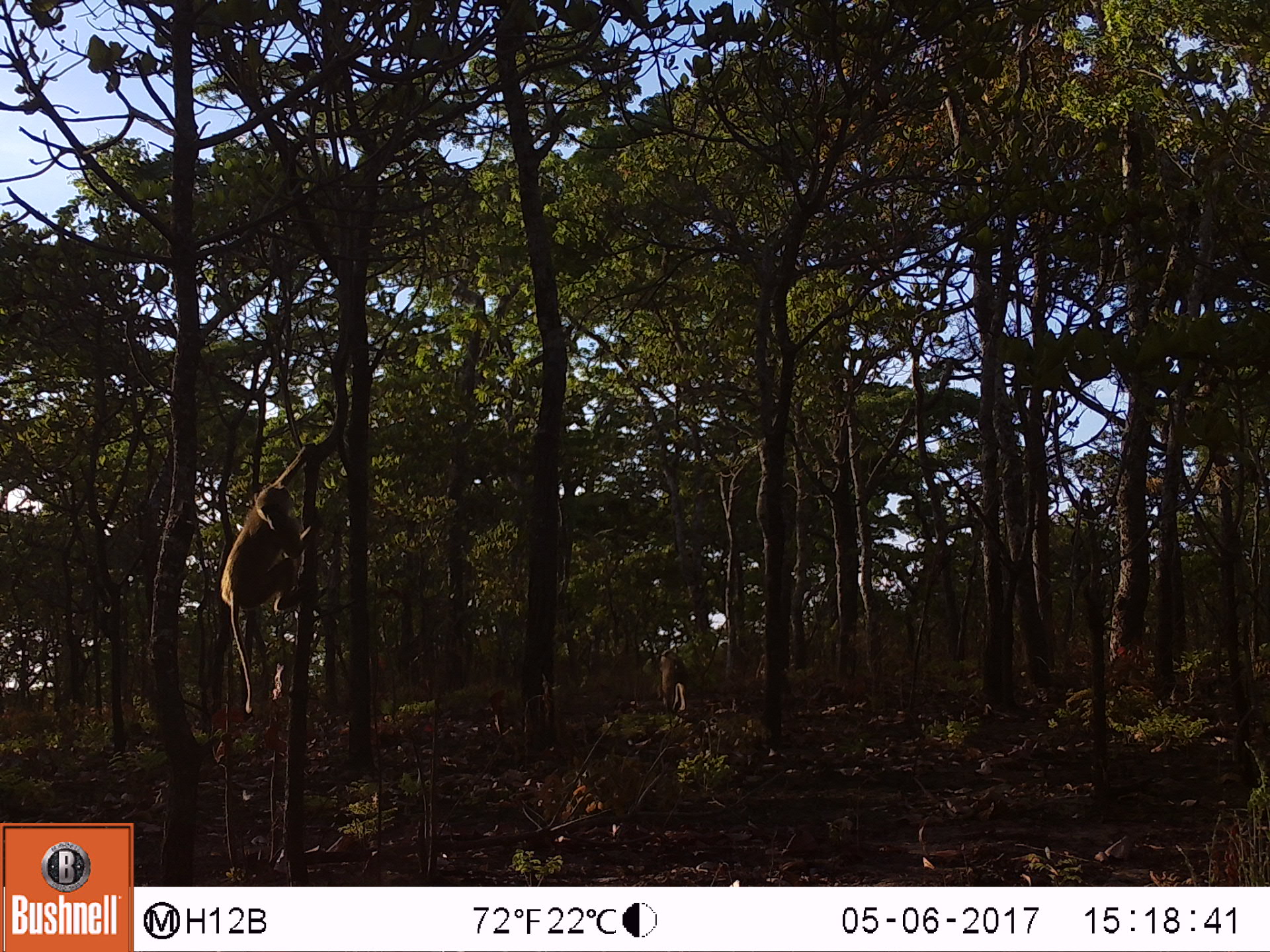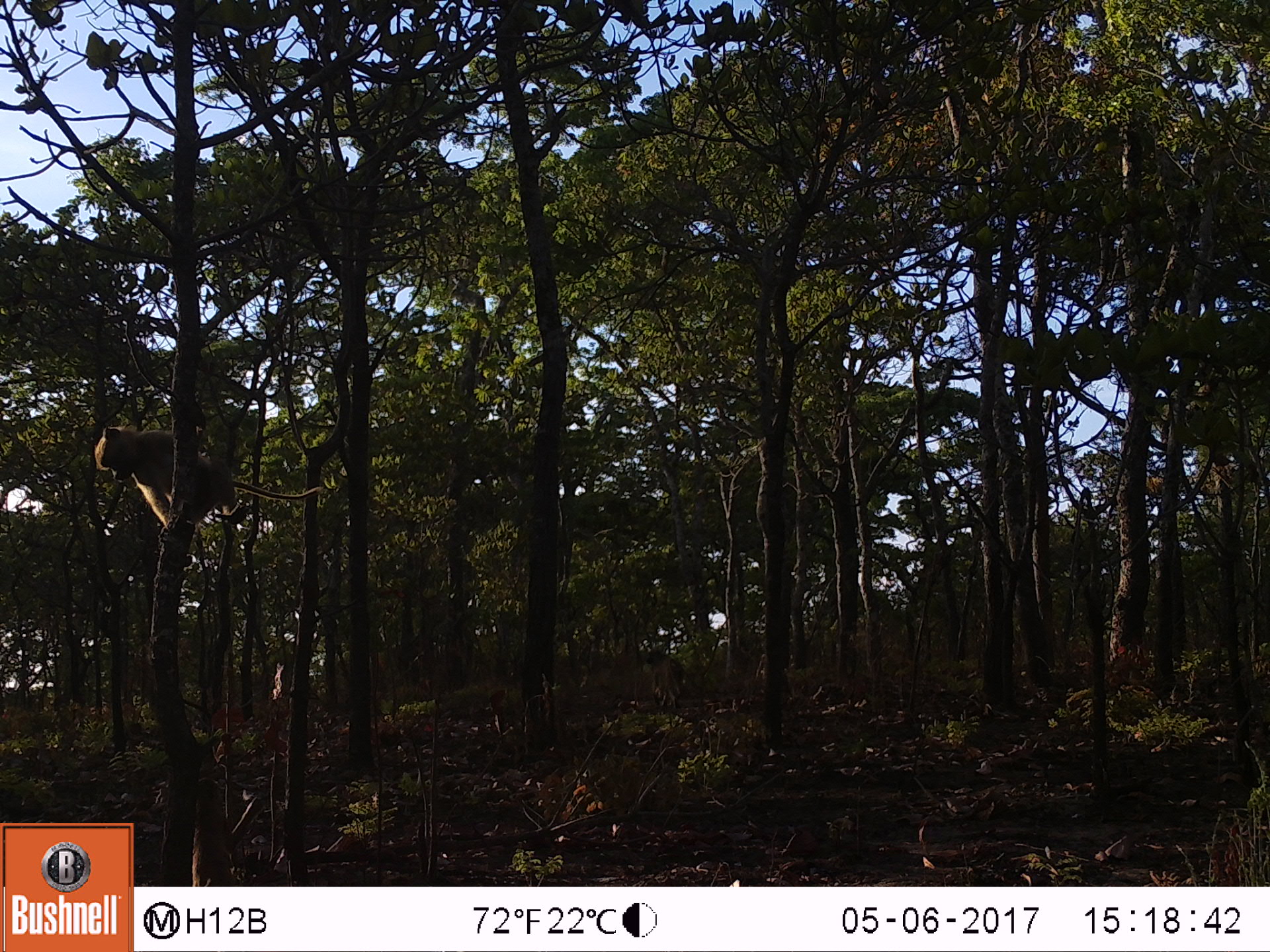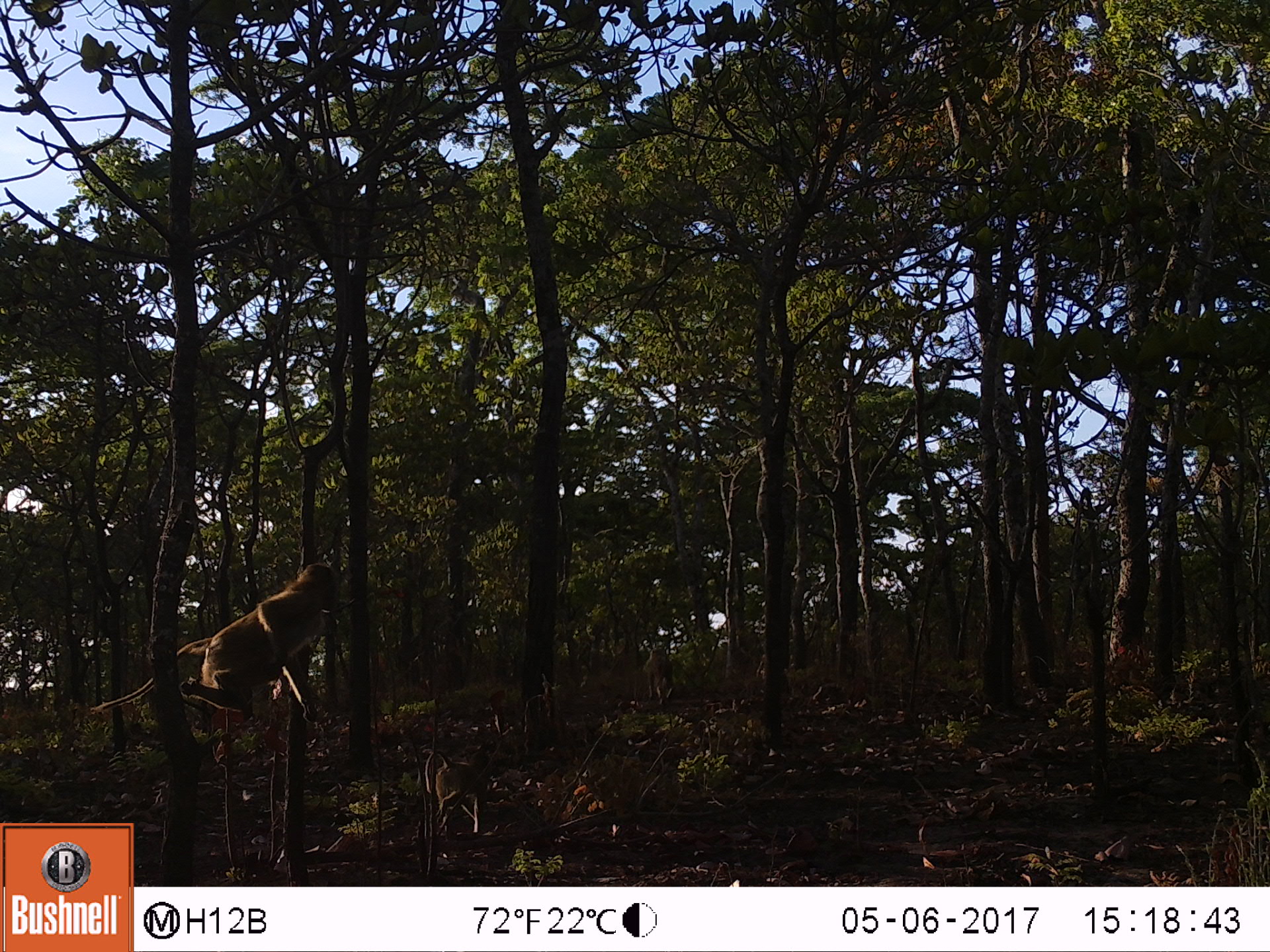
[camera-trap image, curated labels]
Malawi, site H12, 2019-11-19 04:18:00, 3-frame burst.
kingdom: Animalia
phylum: Chordata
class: Mammalia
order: Primates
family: Cercopithecidae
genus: Papio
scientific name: Papio cynocephalus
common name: yellow baboon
Yellow baboon (Papio cynocephalus), count 2.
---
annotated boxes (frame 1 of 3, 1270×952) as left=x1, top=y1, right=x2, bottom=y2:
yellow baboon: left=216, top=431, right=319, bottom=712; left=651, top=639, right=690, bottom=723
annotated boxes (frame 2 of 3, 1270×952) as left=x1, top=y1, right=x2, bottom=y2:
yellow baboon: left=84, top=419, right=329, bottom=528; left=192, top=772, right=265, bottom=882; left=642, top=638, right=690, bottom=712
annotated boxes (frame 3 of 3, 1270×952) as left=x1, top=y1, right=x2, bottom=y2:
yellow baboon: left=89, top=555, right=341, bottom=732; left=411, top=745, right=496, bottom=835; left=642, top=643, right=676, bottom=712